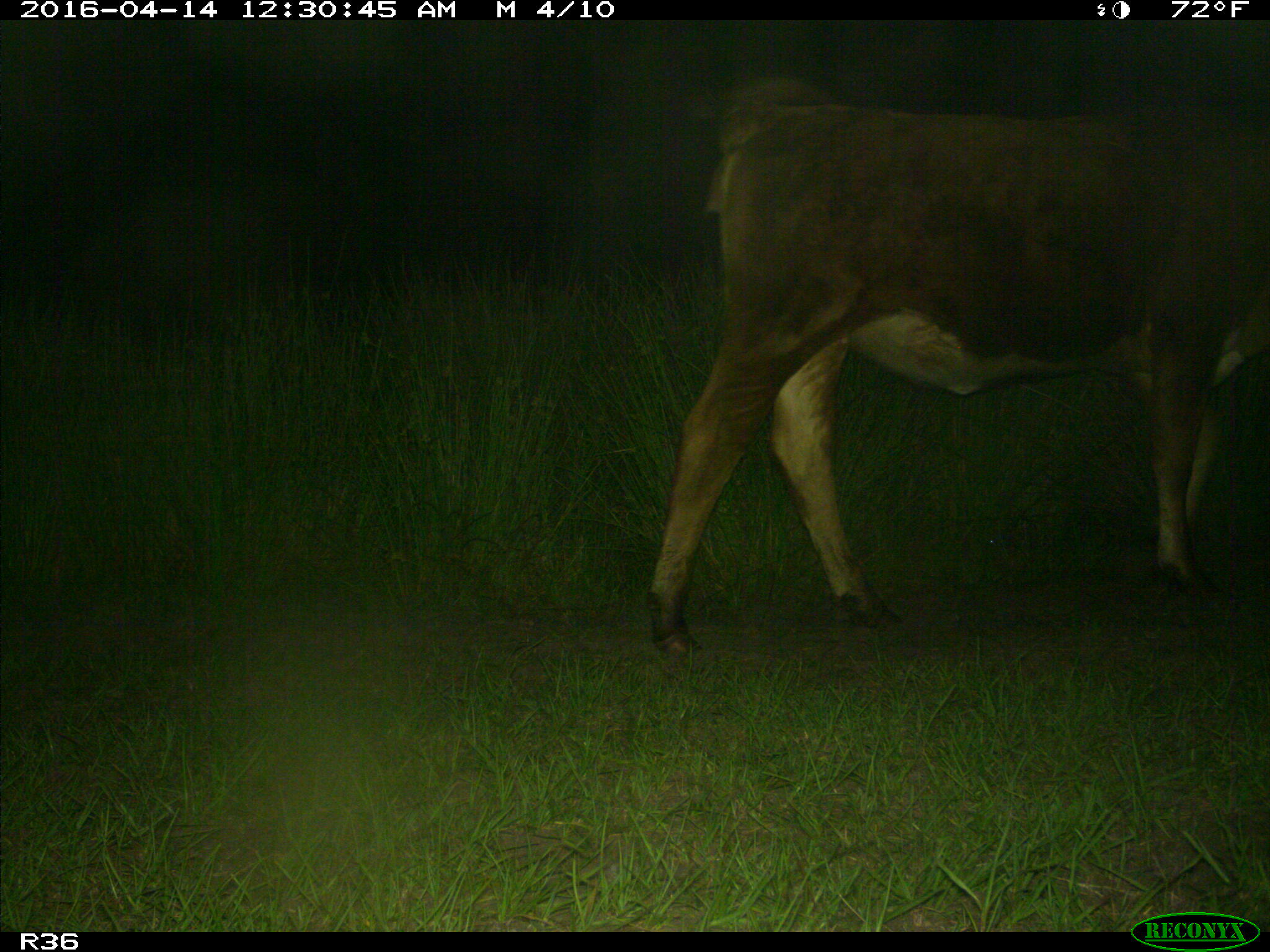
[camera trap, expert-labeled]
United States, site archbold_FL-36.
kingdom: Animalia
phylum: Chordata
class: Mammalia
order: Artiodactyla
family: Bovidae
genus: Bos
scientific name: Bos taurus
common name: domestic cow